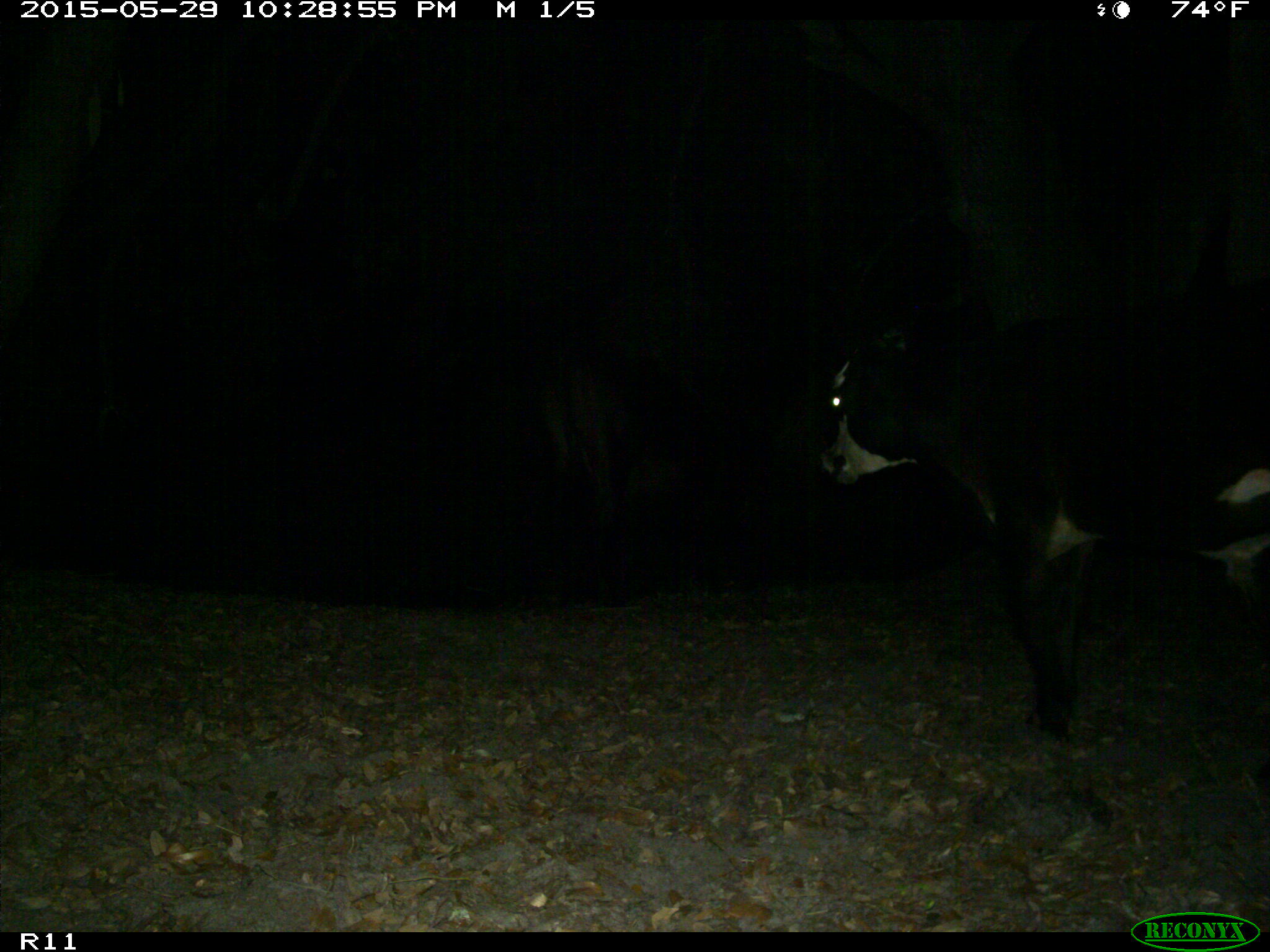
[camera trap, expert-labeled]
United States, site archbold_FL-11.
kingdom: Animalia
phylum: Chordata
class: Mammalia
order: Artiodactyla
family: Bovidae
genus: Bos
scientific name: Bos taurus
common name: domestic cow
Bos taurus (domestic cow).